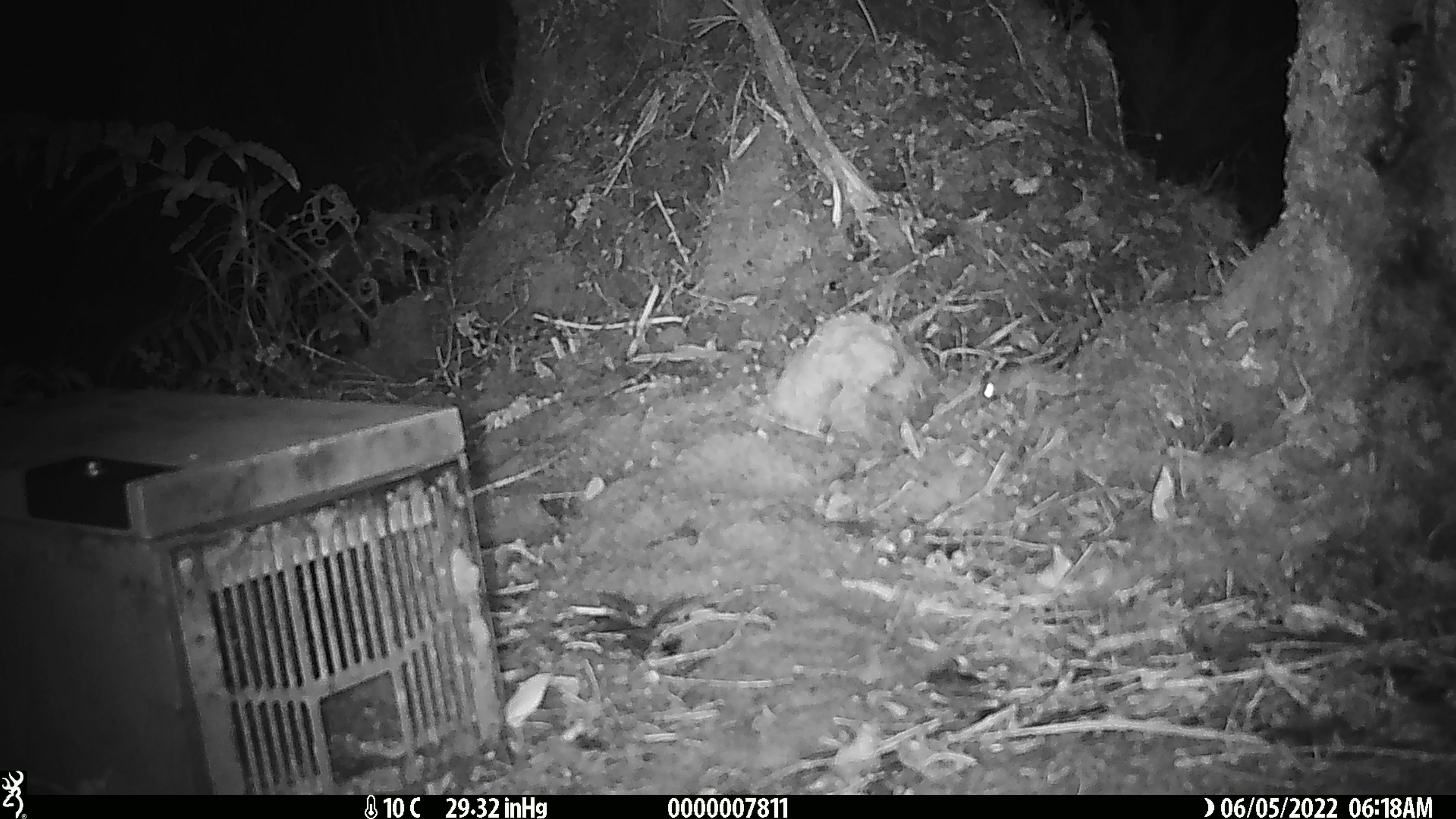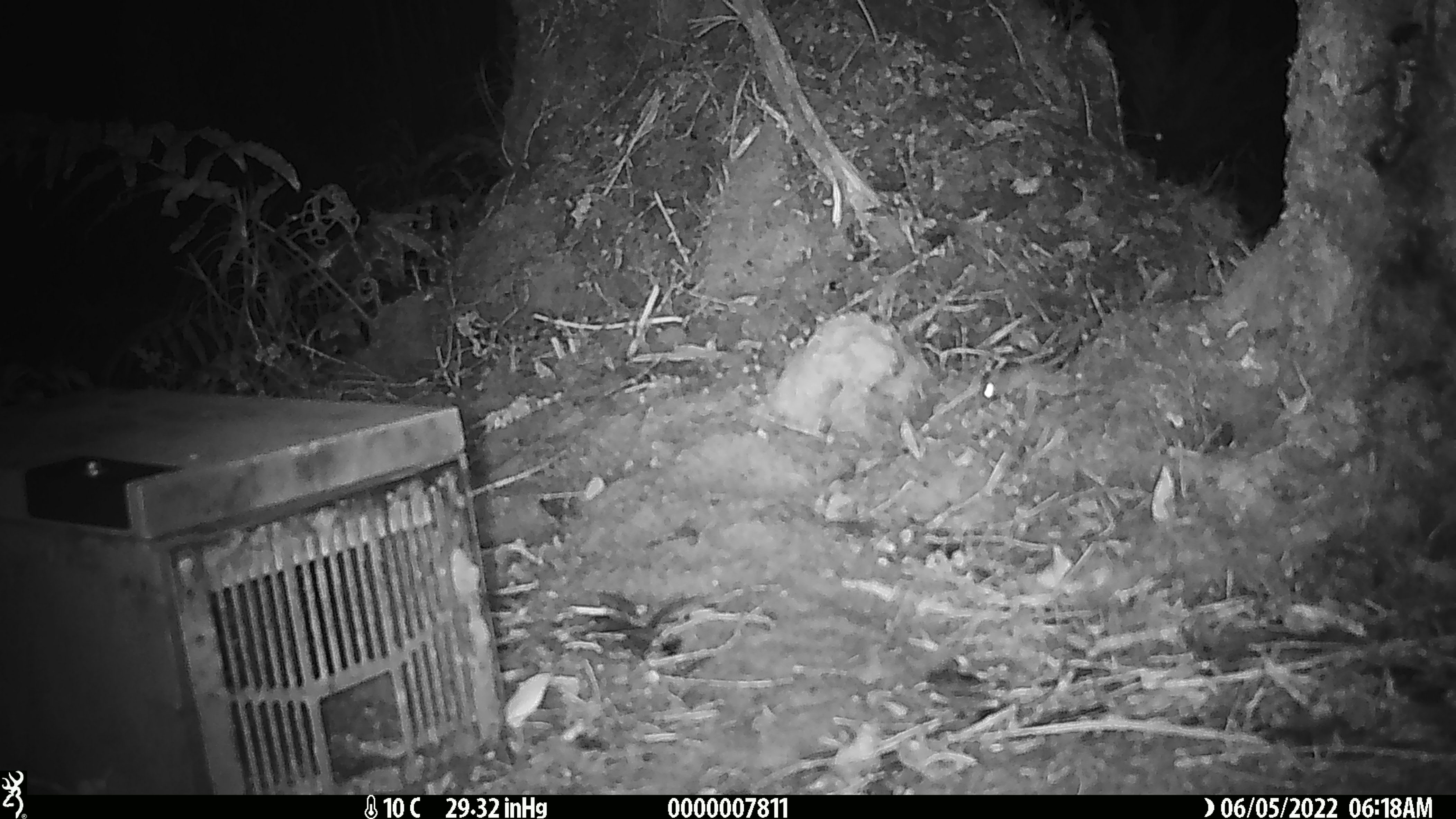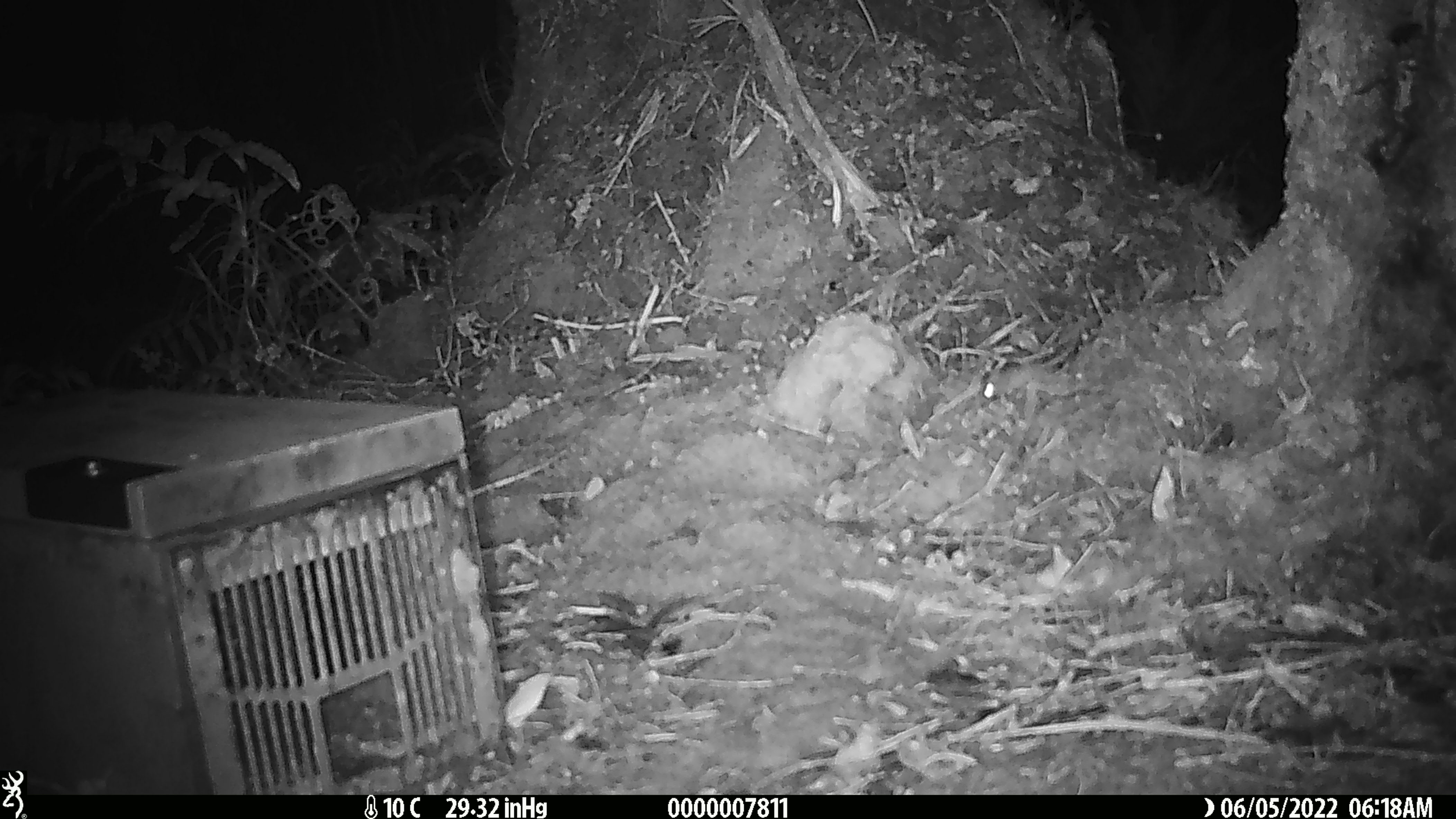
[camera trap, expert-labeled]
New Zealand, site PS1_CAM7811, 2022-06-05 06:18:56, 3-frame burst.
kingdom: Animalia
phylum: Chordata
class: Mammalia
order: Rodentia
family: Muridae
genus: Mus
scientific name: Mus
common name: mouse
Mouse (Mus).